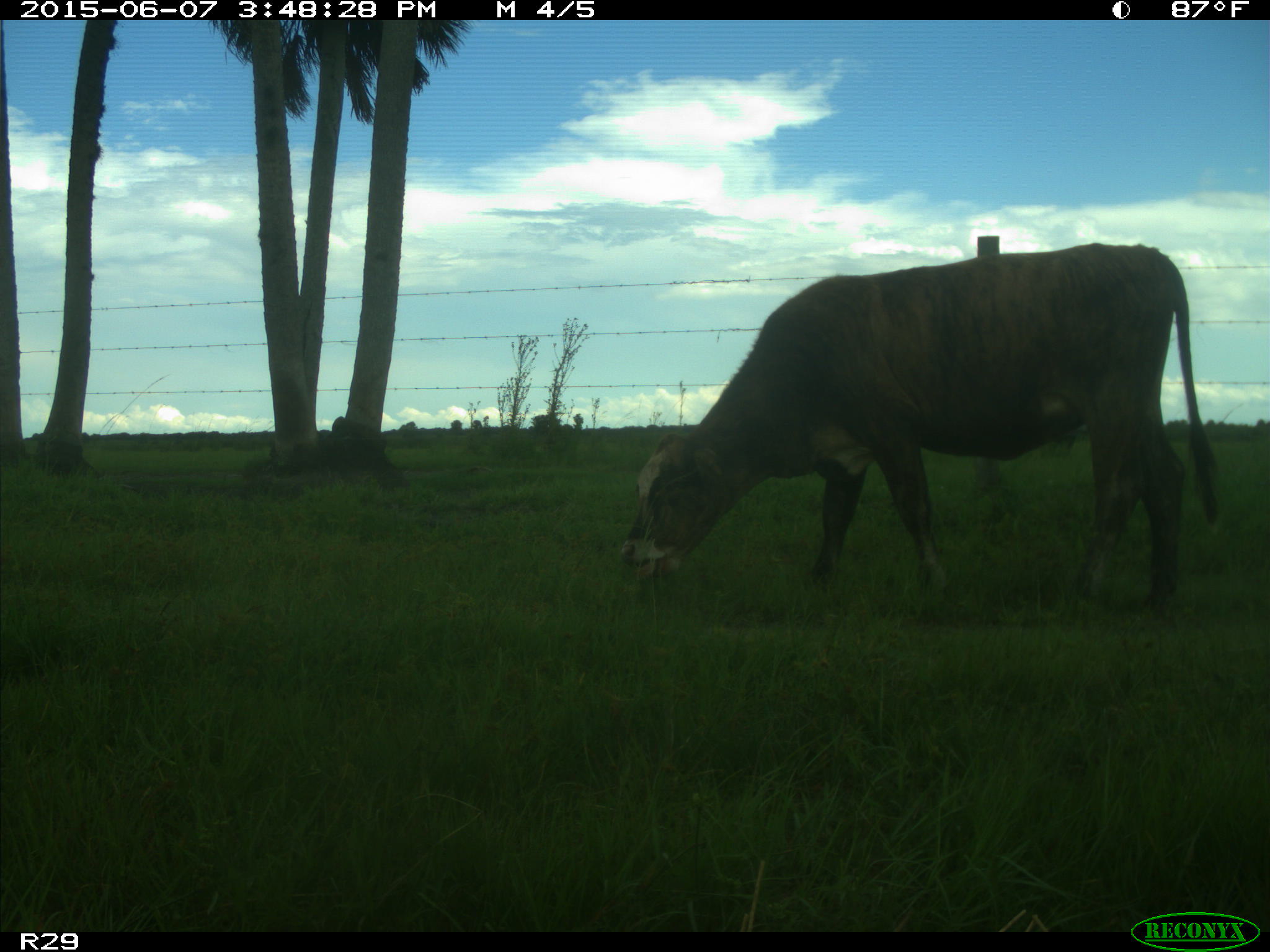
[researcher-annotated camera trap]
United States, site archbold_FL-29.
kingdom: Animalia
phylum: Chordata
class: Mammalia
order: Artiodactyla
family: Bovidae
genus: Bos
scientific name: Bos taurus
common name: domestic cow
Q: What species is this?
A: Bos taurus (domestic cow).